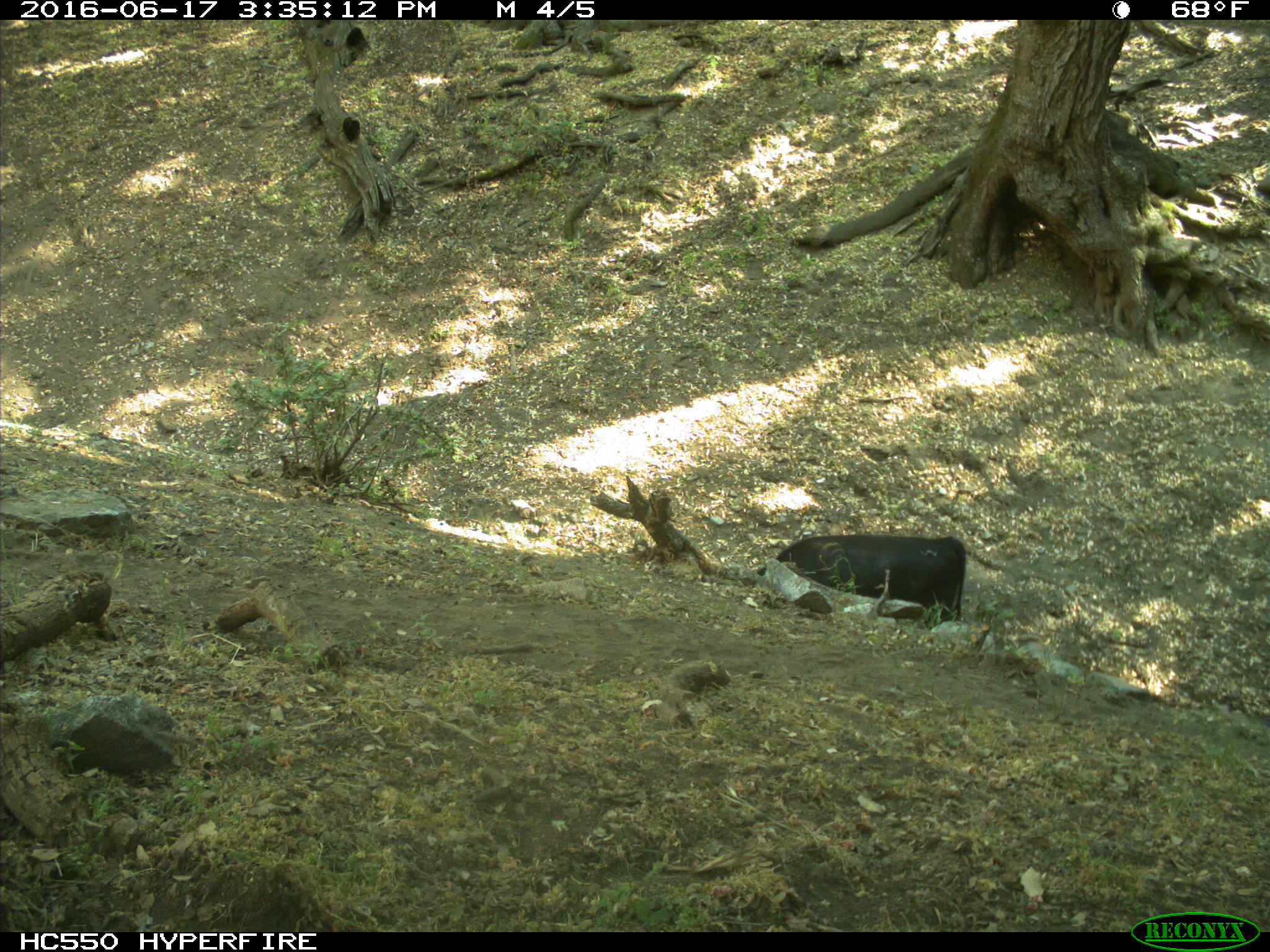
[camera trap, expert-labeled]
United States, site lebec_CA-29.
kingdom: Animalia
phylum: Chordata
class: Mammalia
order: Artiodactyla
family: Bovidae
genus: Bos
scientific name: Bos taurus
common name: domestic cow